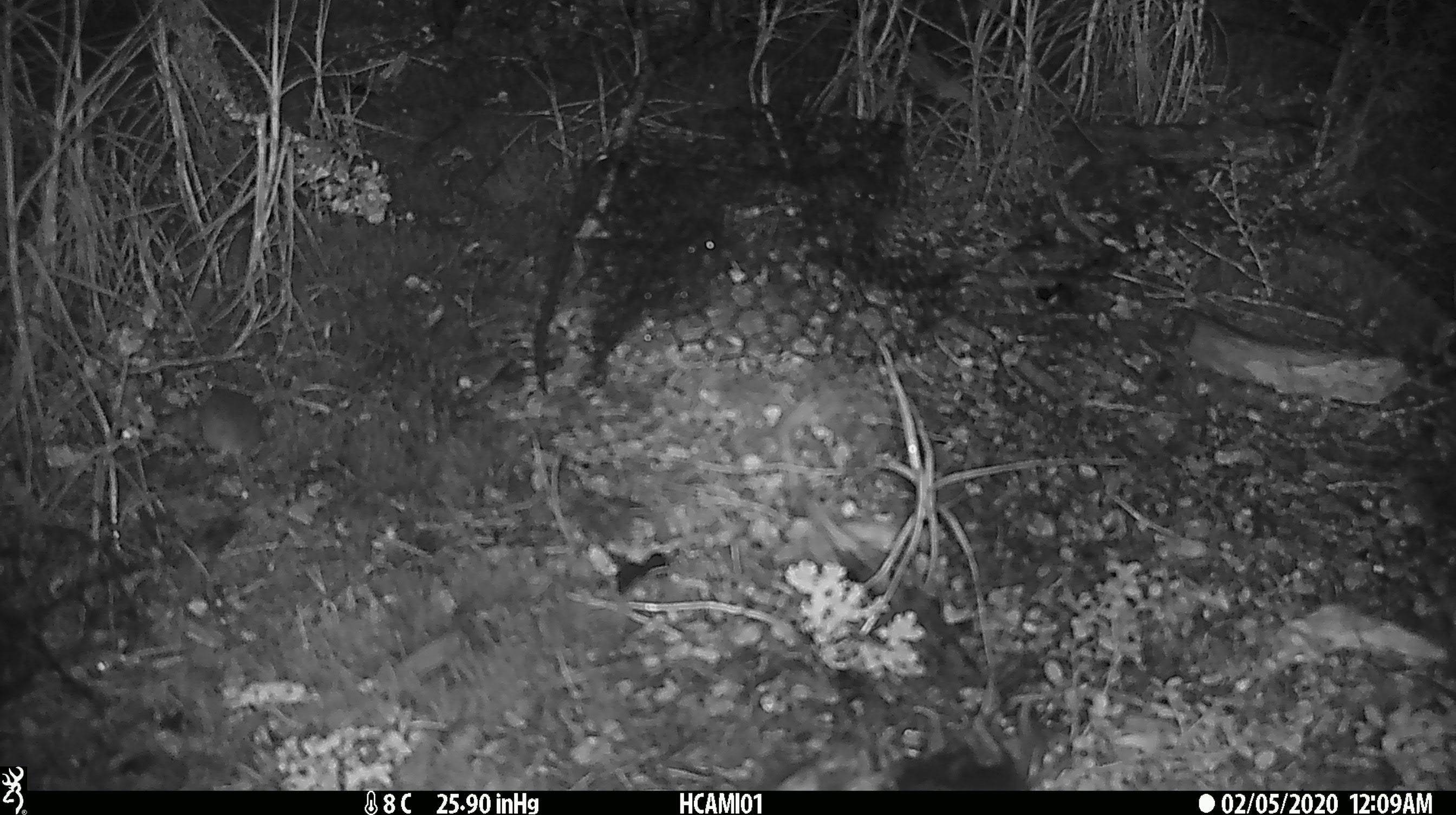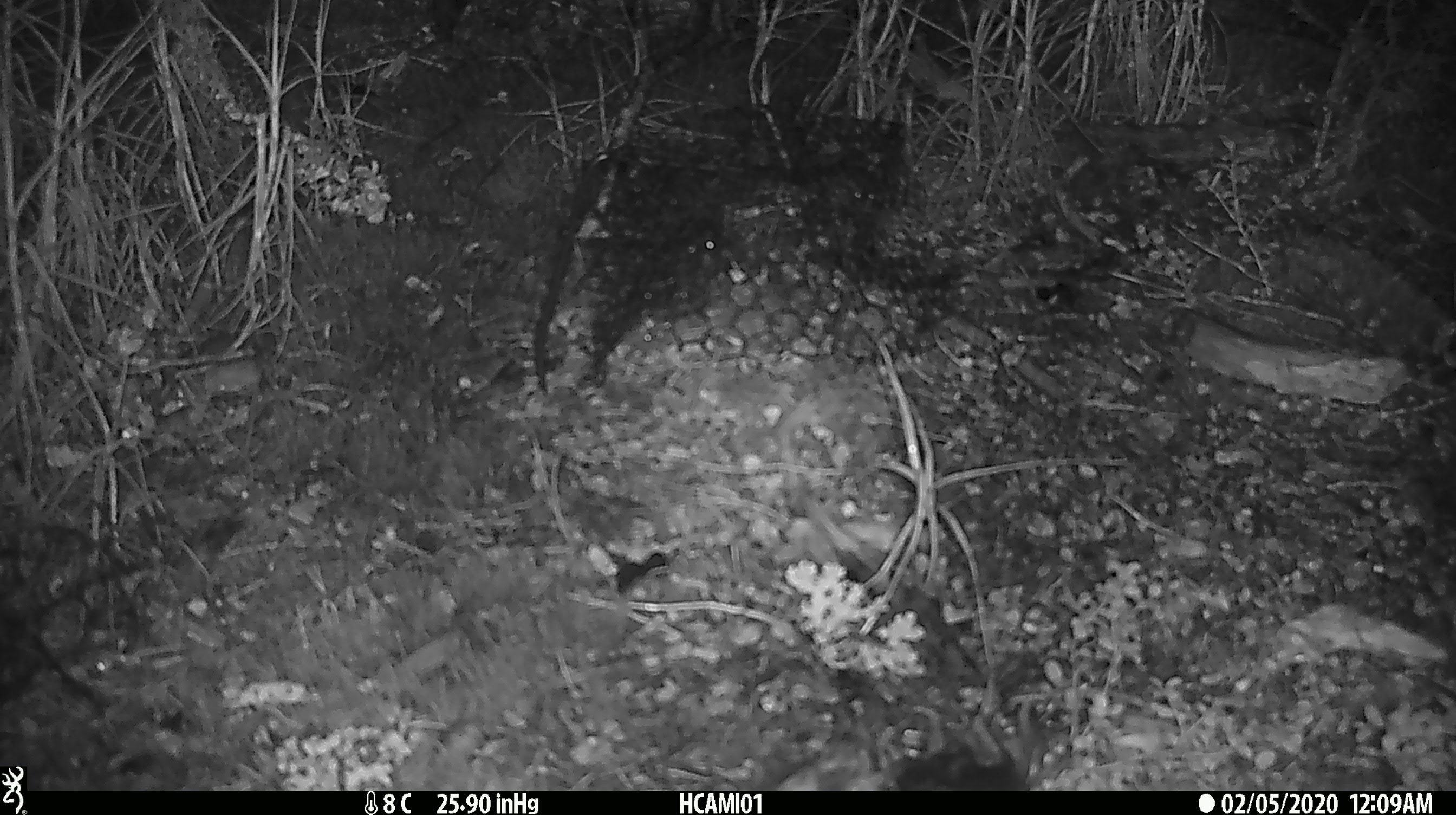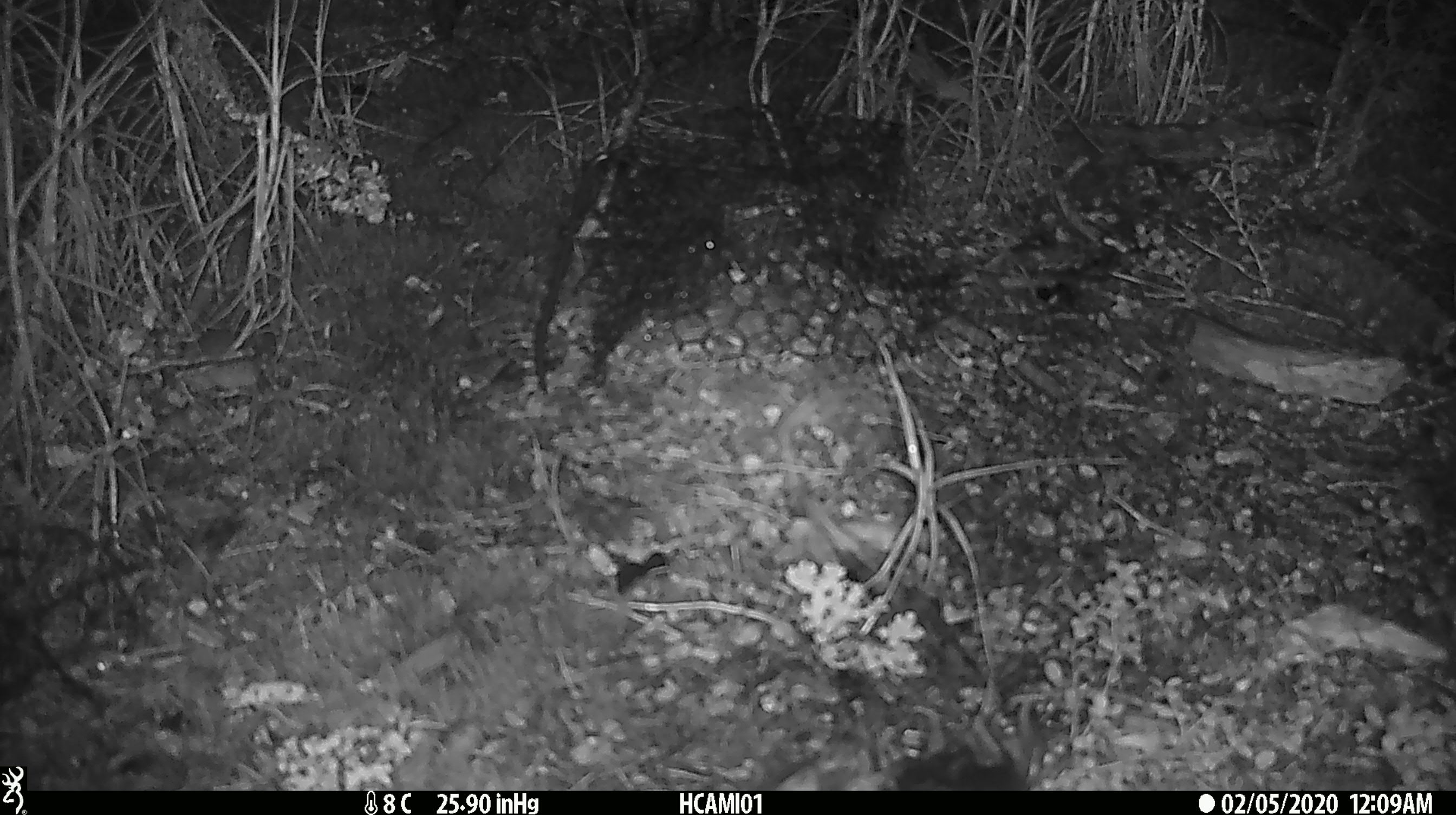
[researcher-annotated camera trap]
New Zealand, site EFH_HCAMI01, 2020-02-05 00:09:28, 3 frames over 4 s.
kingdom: Animalia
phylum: Chordata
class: Mammalia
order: Rodentia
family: Muridae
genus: Mus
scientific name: Mus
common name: mouse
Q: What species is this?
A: Mouse (Mus).